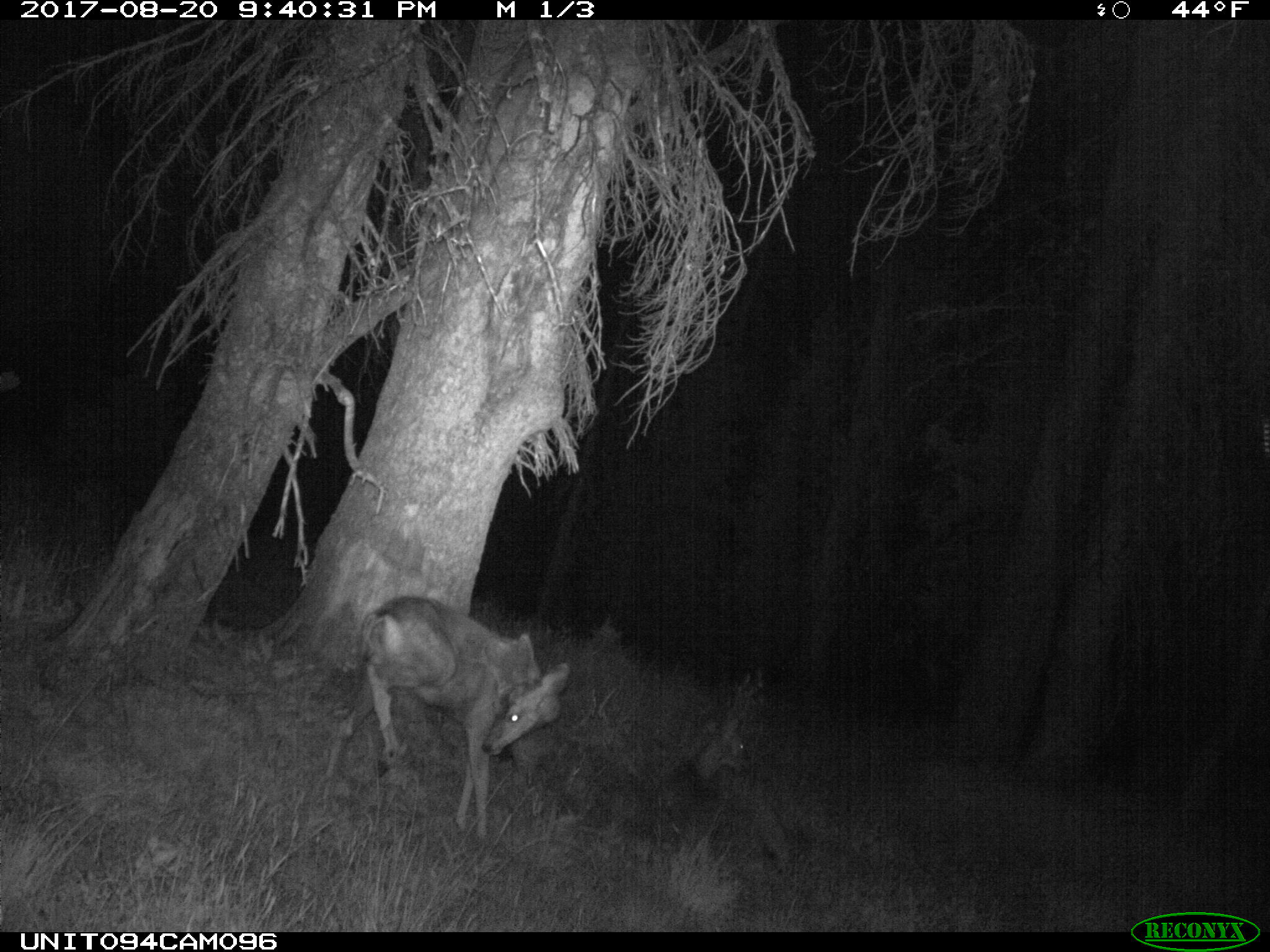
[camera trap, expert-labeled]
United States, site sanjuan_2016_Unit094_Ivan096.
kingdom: Animalia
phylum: Chordata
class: Mammalia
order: Artiodactyla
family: Cervidae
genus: Odocoileus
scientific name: Odocoileus hemionus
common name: mule deer